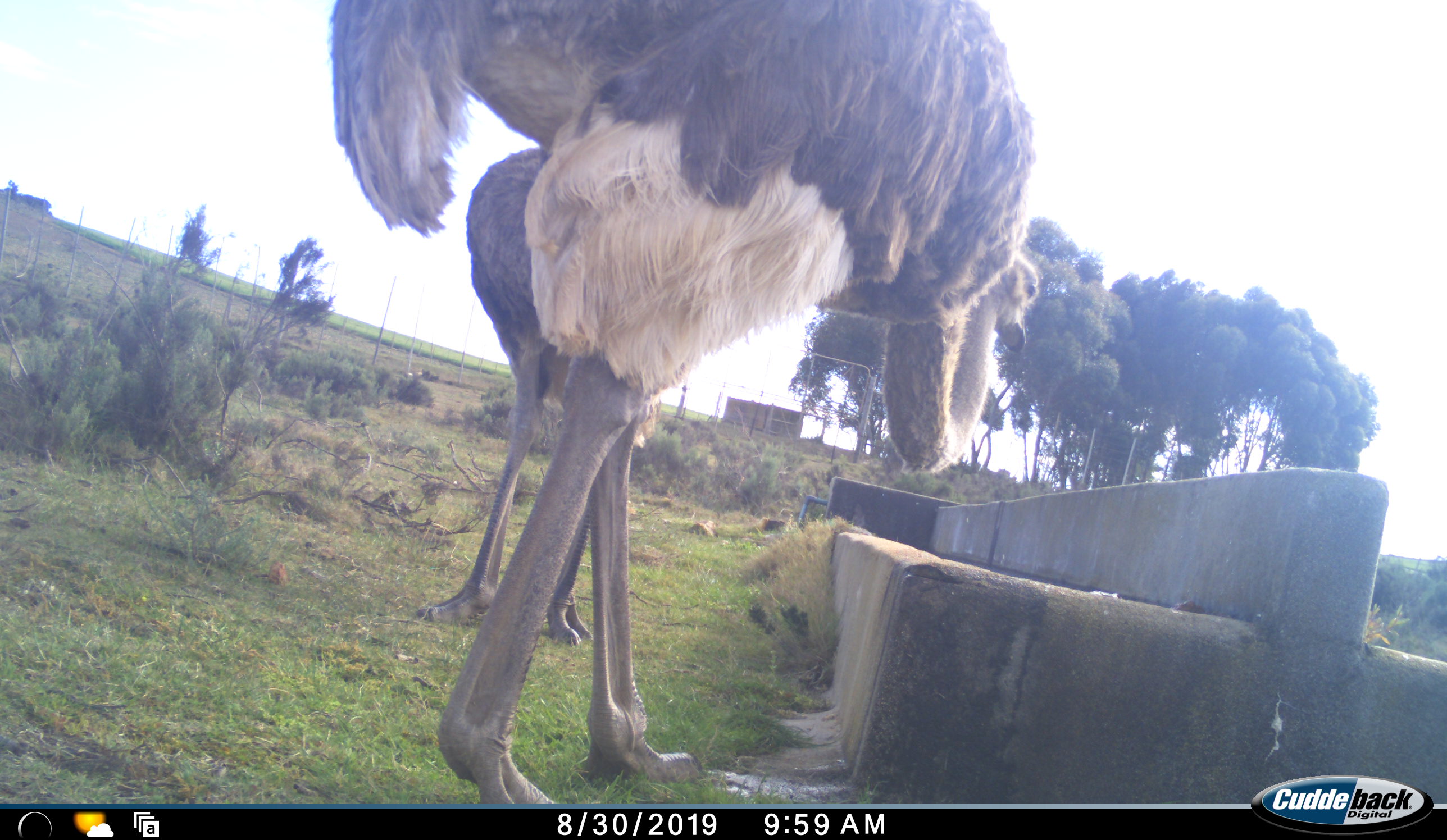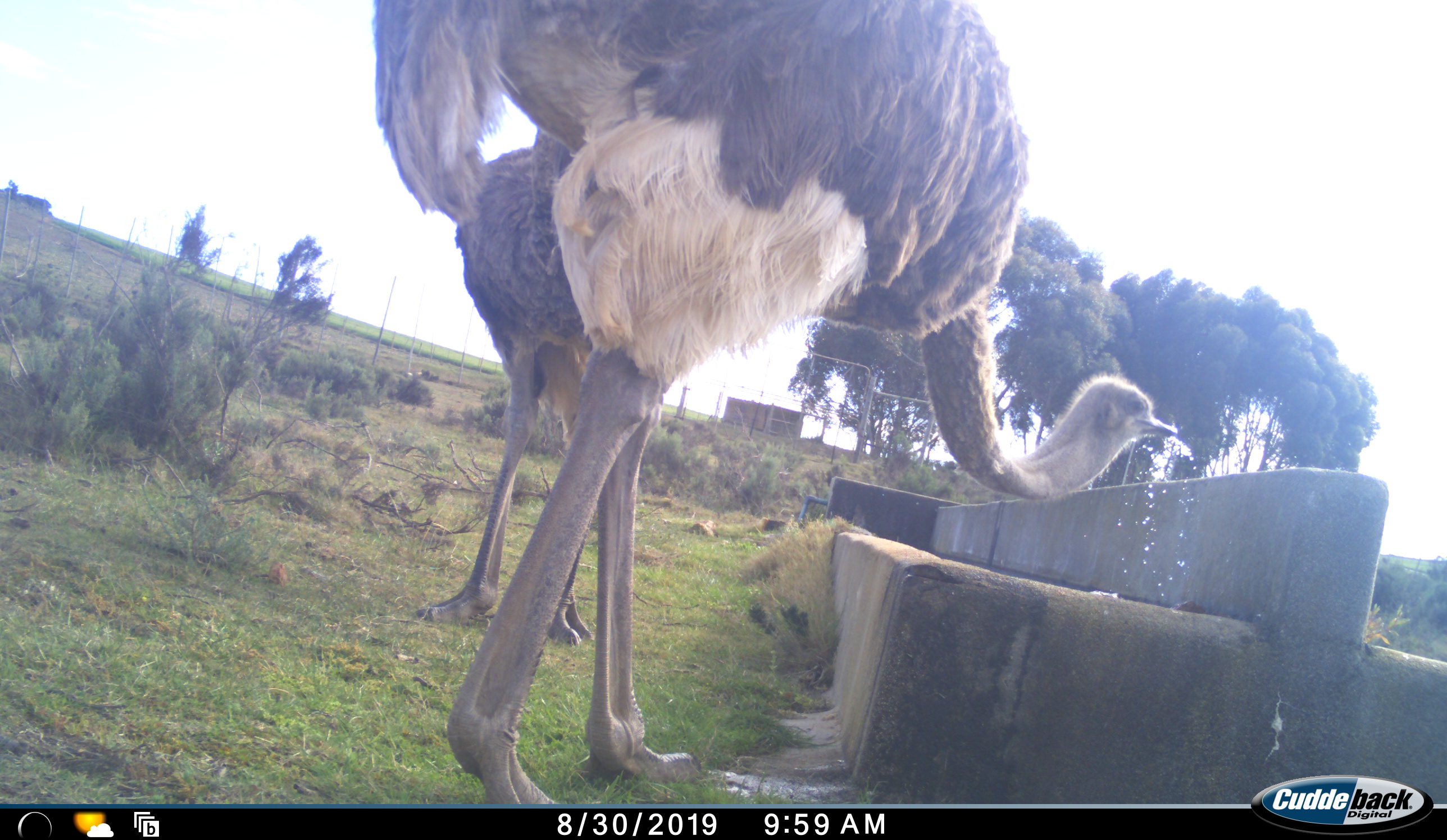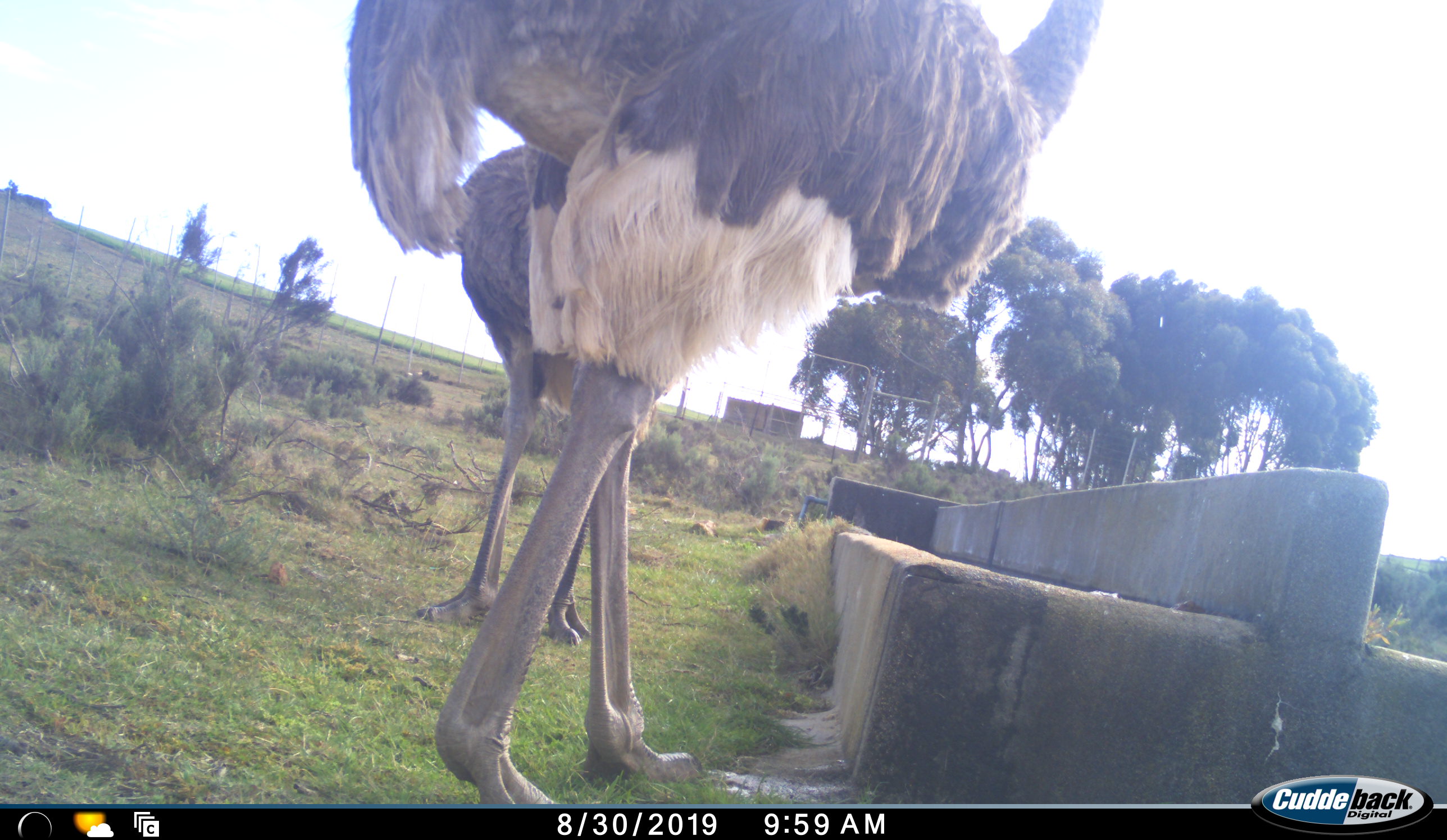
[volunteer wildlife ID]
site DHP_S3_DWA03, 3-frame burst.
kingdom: Animalia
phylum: Chordata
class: Aves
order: Struthioniformes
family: Struthionidae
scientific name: Struthionidae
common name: ostrich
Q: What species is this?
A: Ostrich (Struthionidae).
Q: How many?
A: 2.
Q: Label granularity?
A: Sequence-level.